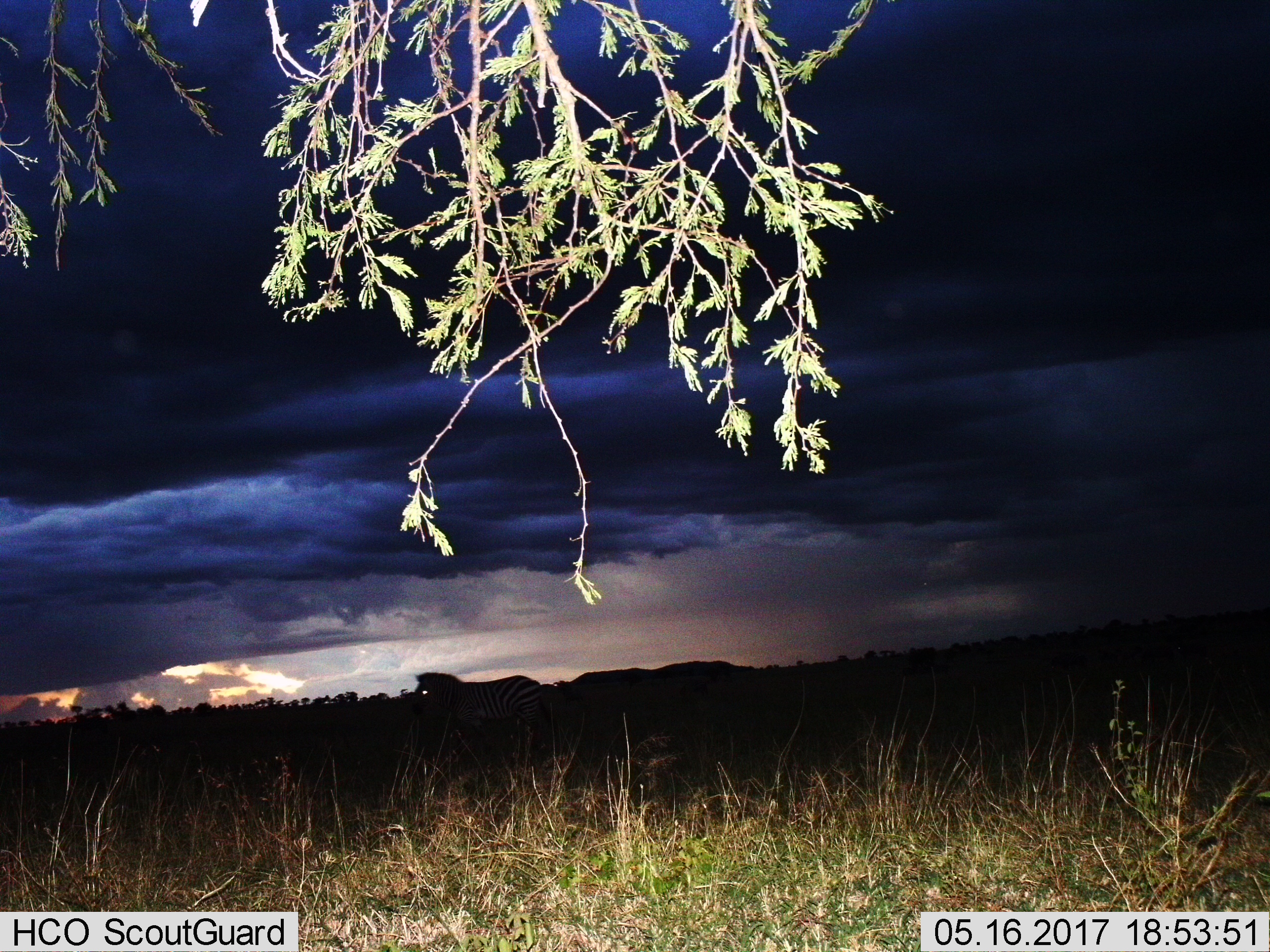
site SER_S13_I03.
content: unidentified animal